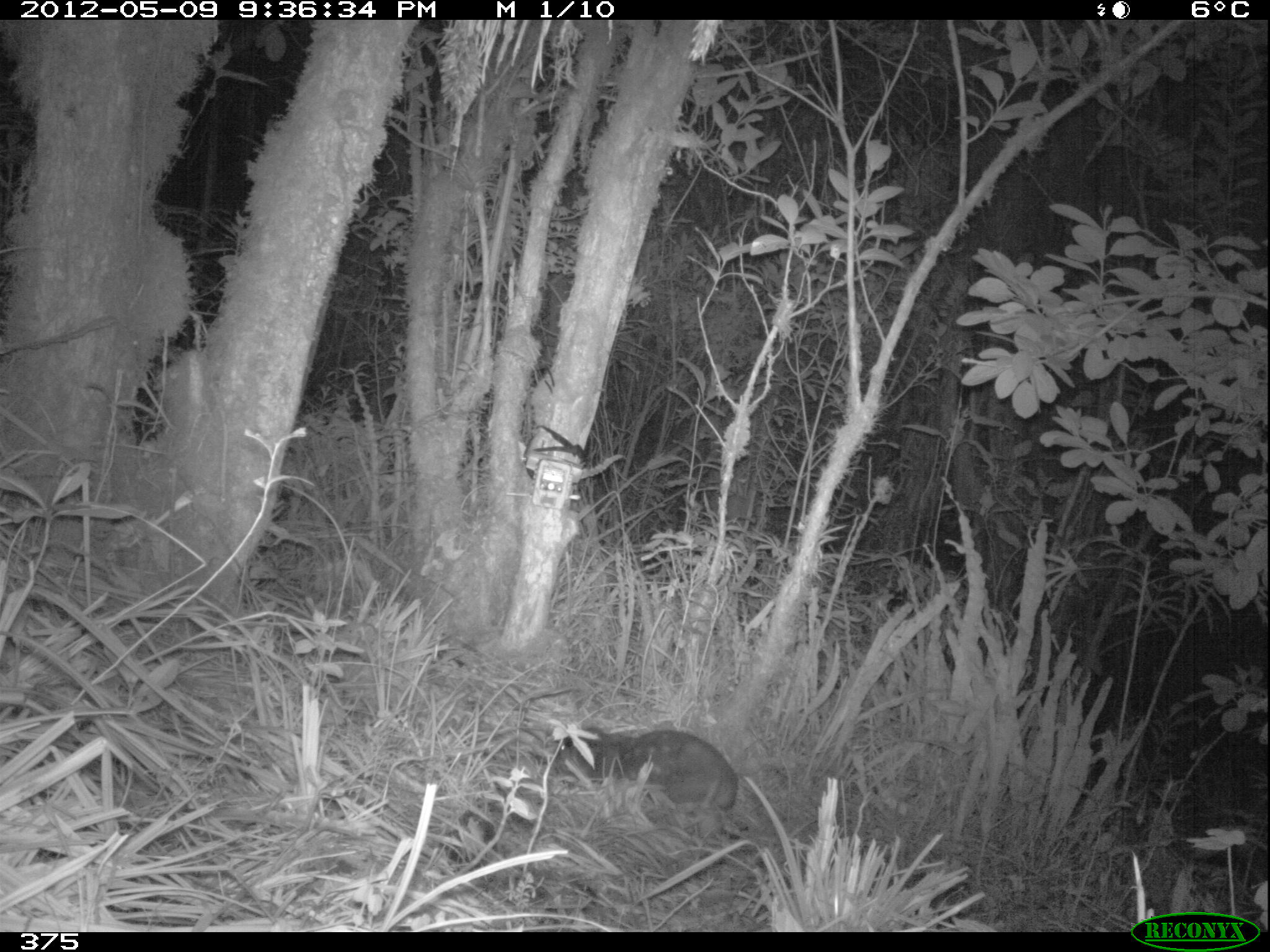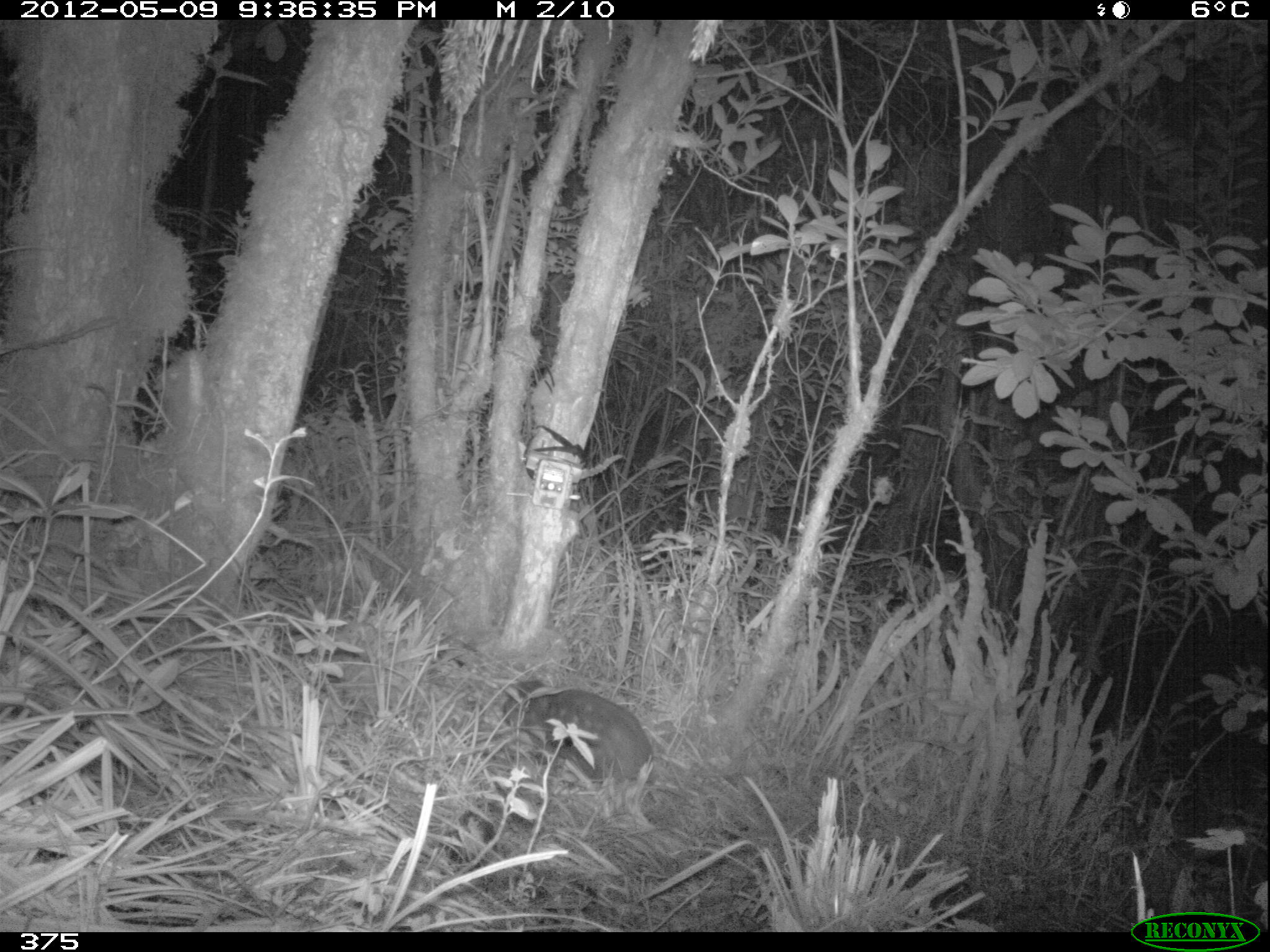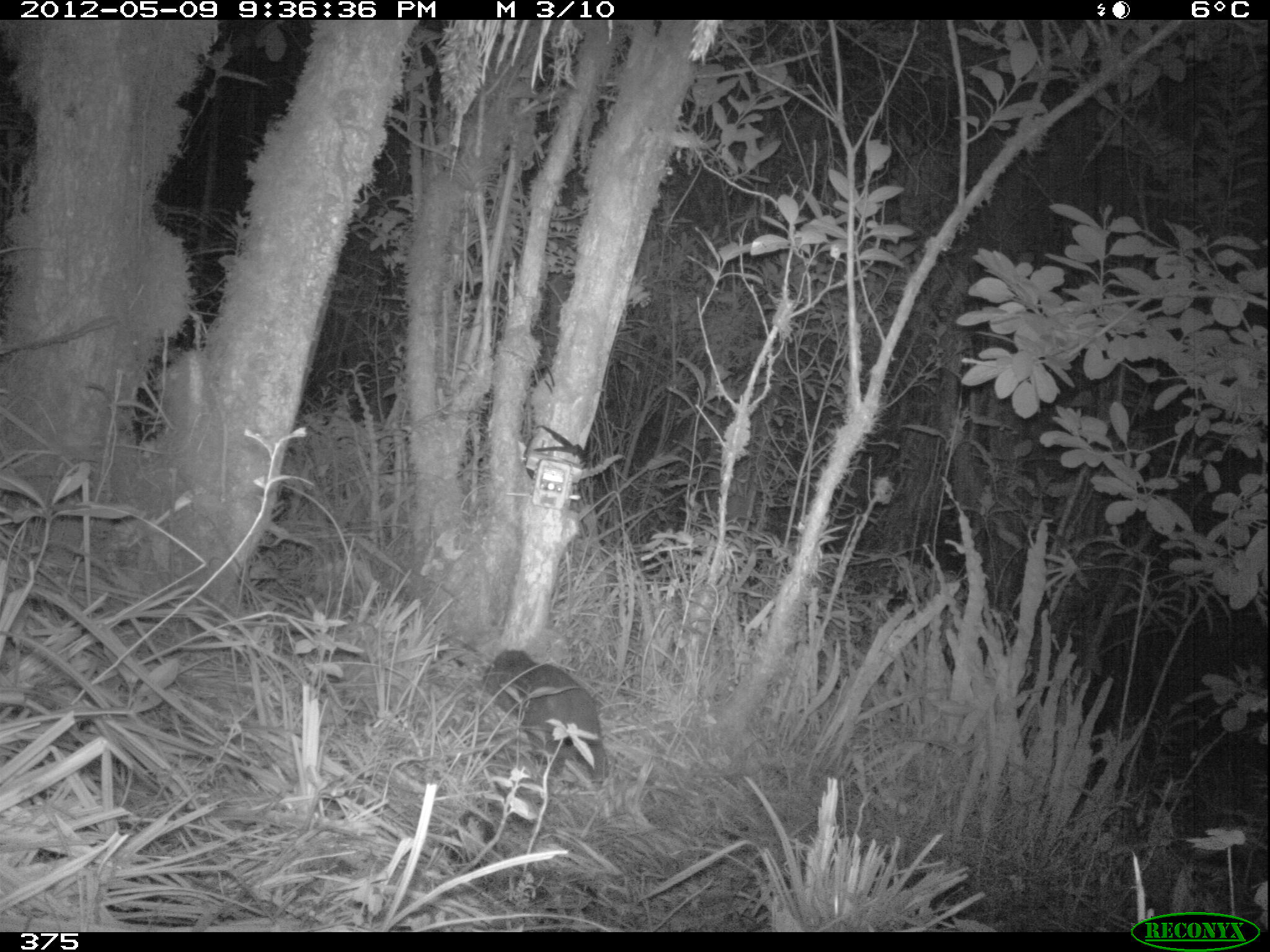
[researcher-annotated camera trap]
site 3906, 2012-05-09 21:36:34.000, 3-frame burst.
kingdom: Animalia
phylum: Chordata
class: Mammalia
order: Rodentia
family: Cuniculidae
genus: Cuniculus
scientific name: Cuniculus taczanowskii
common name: mountain paca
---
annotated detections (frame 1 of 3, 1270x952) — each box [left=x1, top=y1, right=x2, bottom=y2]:
cuniculus taczanowskii: [left=546, top=728, right=740, bottom=815]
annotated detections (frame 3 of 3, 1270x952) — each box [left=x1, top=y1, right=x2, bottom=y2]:
cuniculus taczanowskii: [left=477, top=646, right=614, bottom=789]